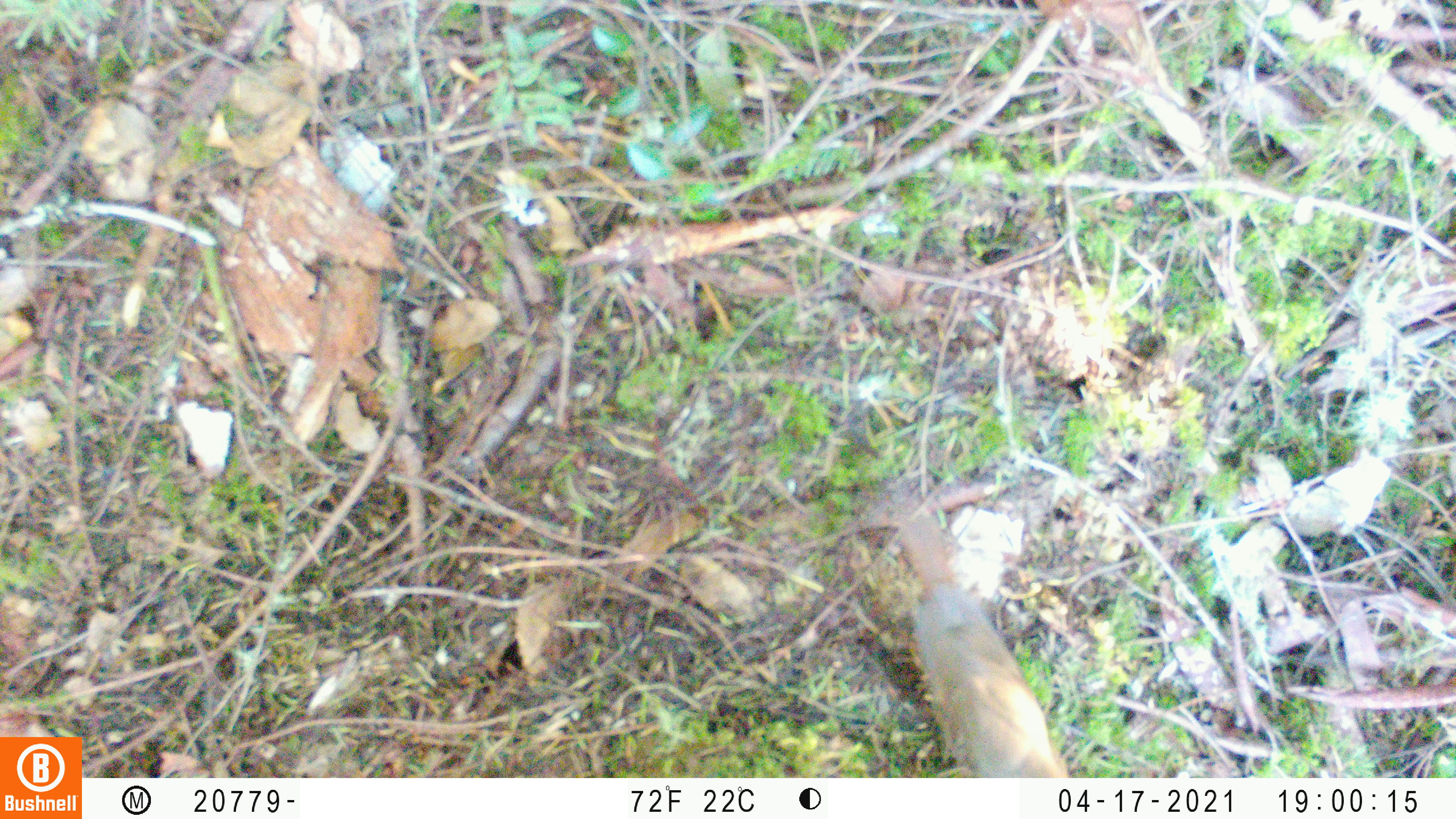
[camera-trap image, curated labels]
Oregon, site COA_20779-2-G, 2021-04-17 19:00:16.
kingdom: Animalia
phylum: Chordata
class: Aves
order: Passeriformes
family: Turdidae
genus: Catharus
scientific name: Catharus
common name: brown thrushes and nightingale-thrushes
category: catharus species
Catharus species (brown thrushes and nightingale-thrushes) (Catharus).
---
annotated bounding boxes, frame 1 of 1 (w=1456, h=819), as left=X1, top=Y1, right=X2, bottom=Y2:
catharus species: left=837, top=468, right=1115, bottom=776